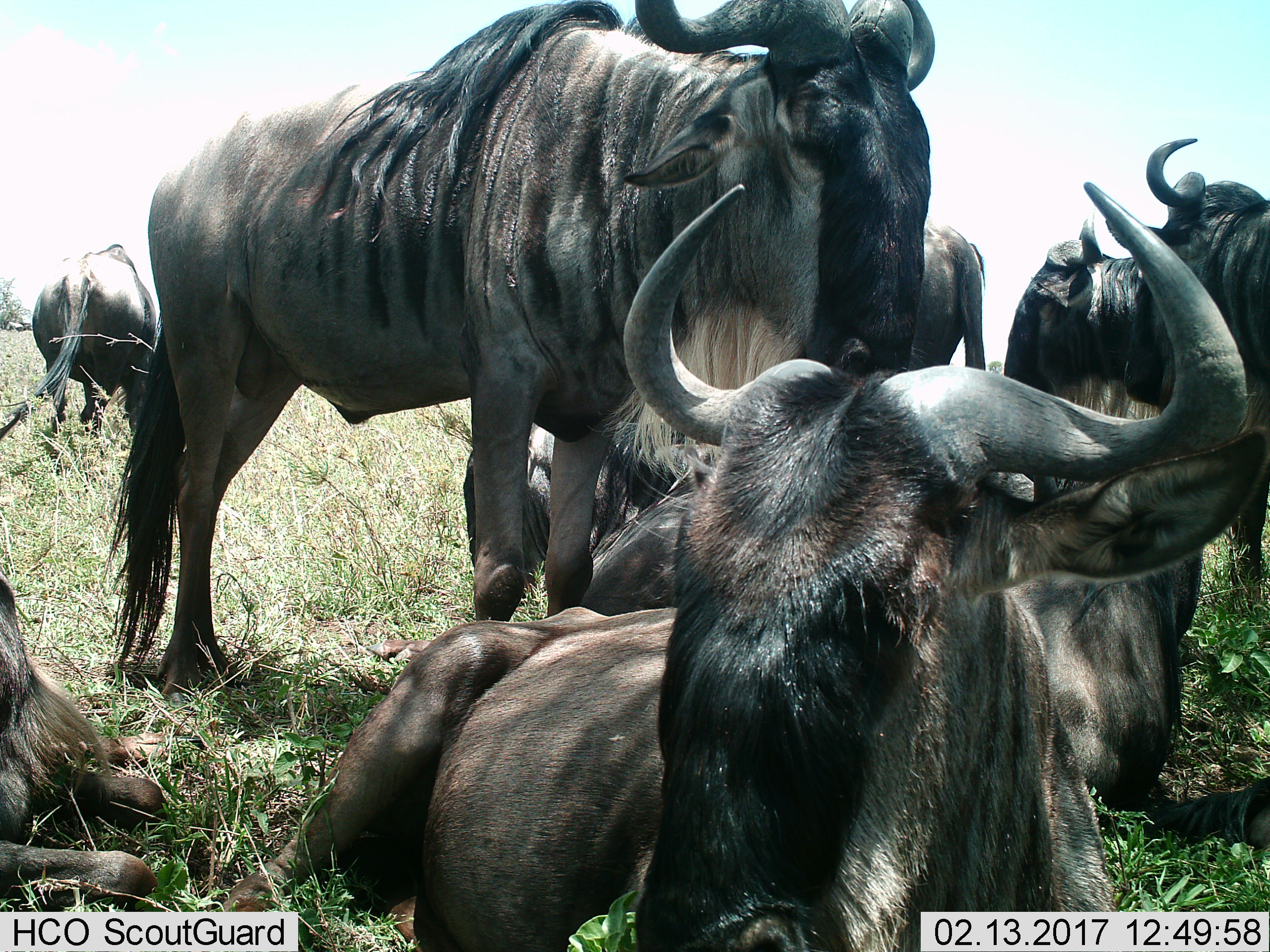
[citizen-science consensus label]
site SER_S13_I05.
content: unidentified animal